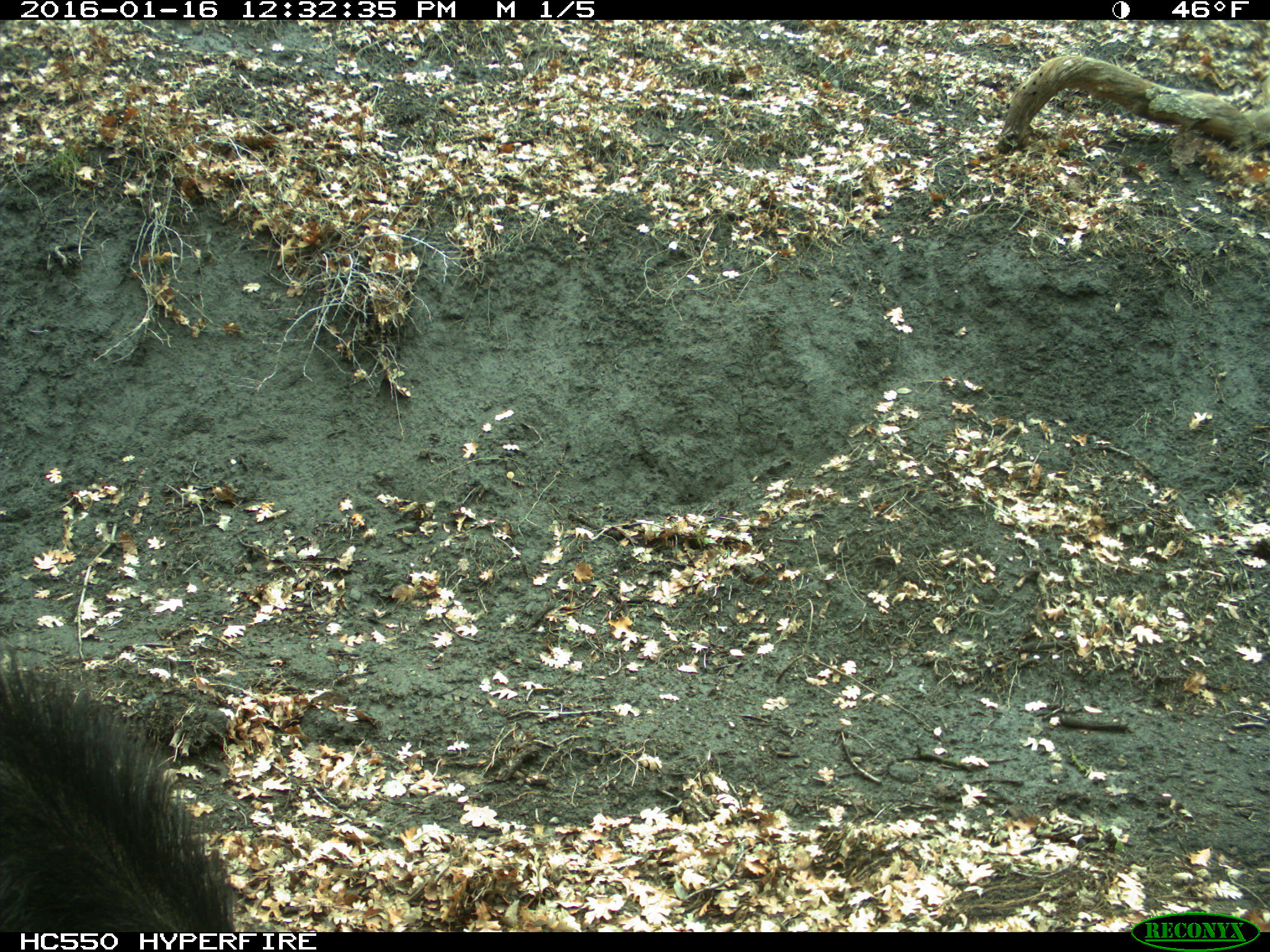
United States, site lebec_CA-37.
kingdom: Animalia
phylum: Chordata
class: Mammalia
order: Artiodactyla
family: Suidae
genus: Sus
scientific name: Sus scrofa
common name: wild boar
Sus scrofa (wild boar).